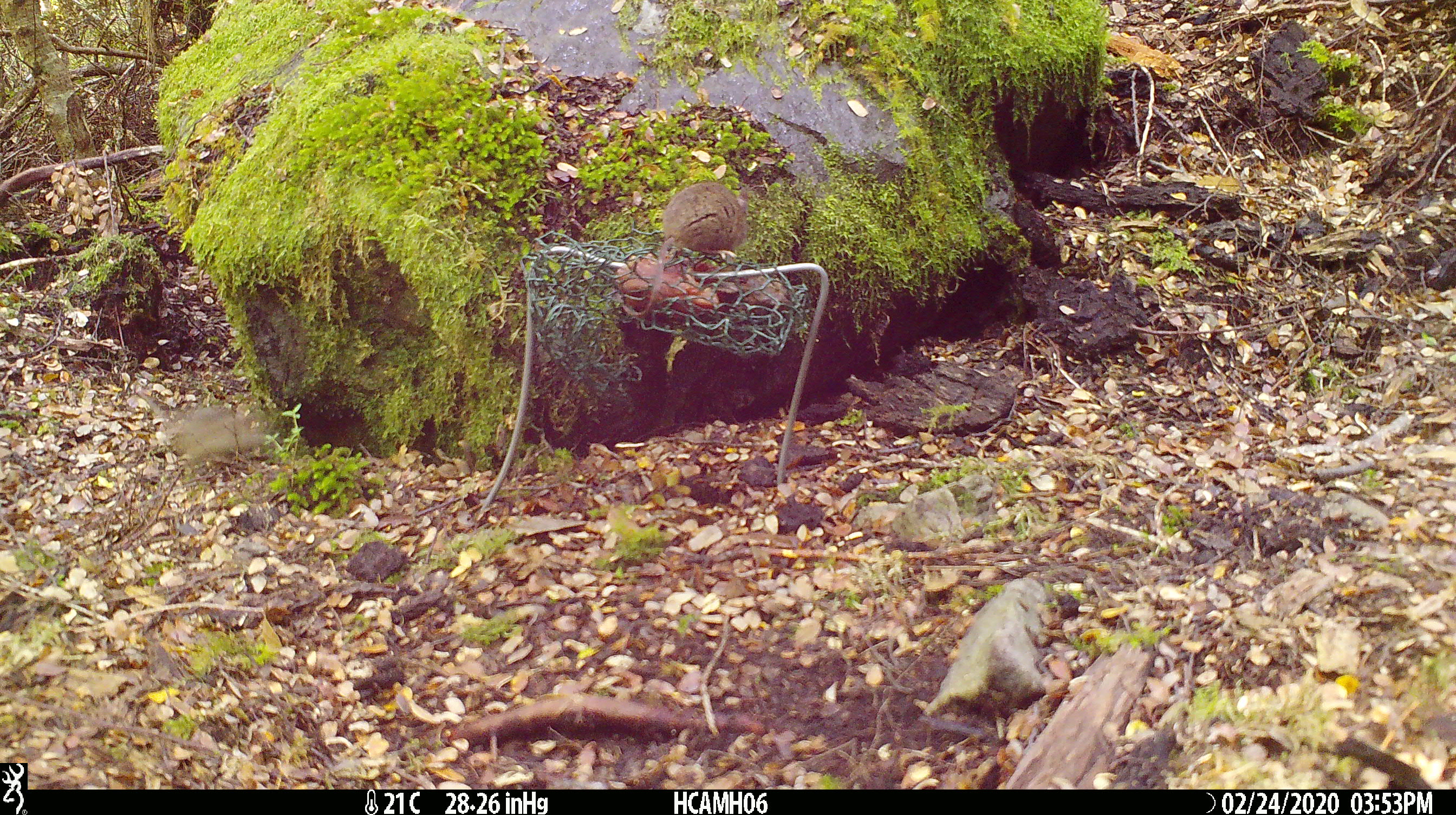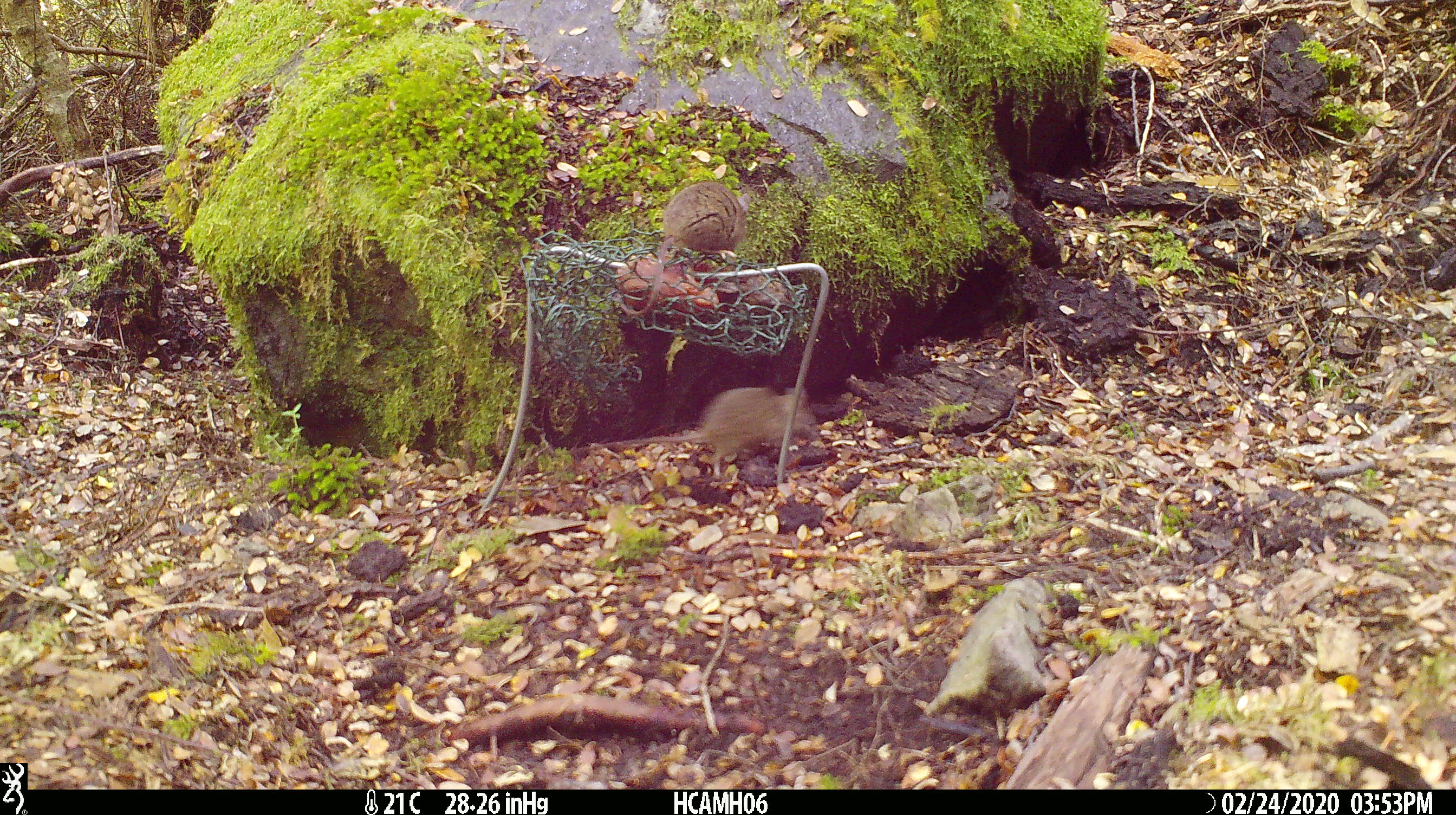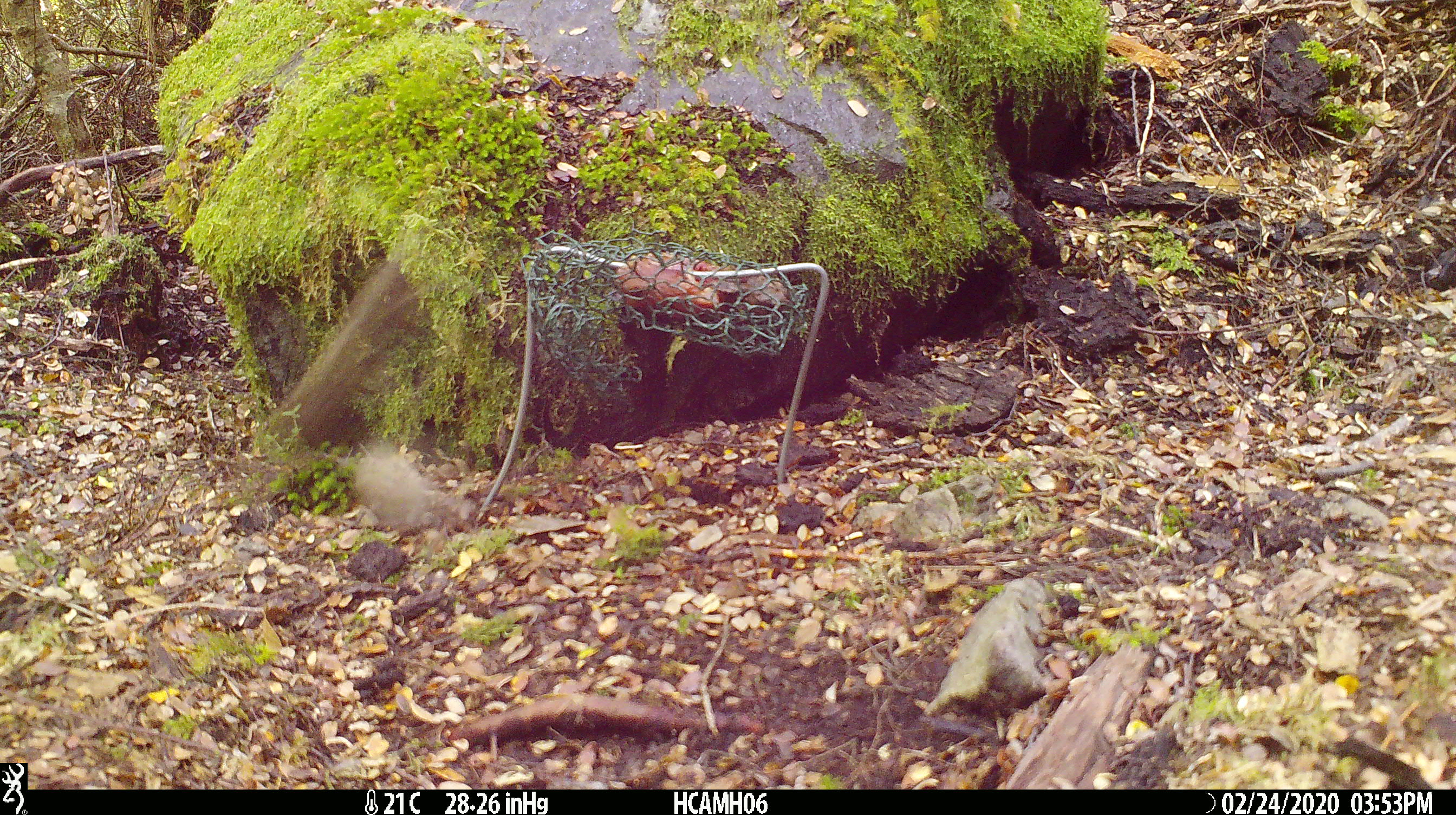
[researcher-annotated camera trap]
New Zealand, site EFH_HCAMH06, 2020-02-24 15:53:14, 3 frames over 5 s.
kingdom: Animalia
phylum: Chordata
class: Mammalia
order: Rodentia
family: Muridae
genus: Mus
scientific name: Mus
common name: mouse